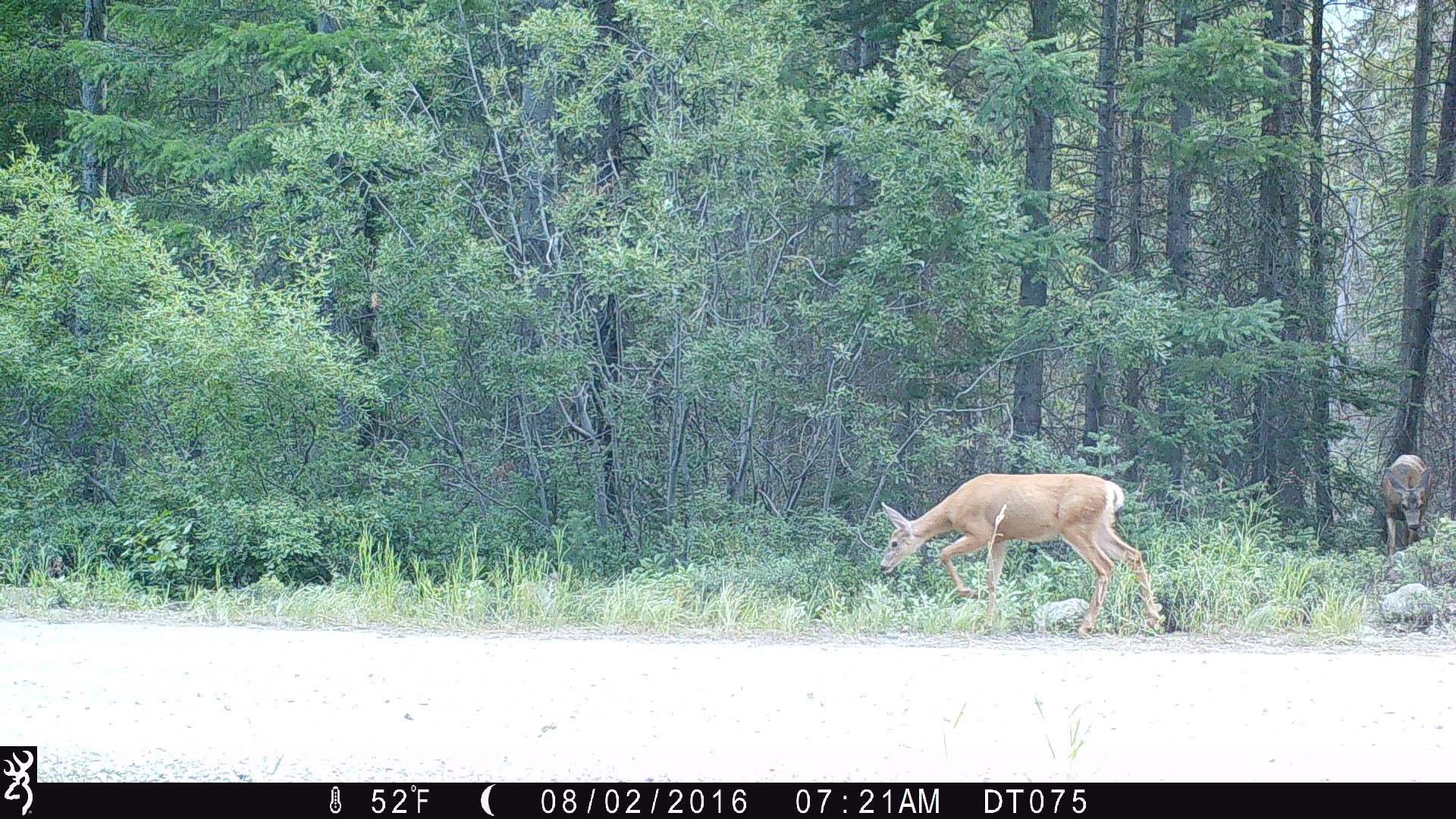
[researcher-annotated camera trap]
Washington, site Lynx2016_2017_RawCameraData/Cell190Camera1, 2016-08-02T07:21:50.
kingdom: Animalia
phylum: Chordata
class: Mammalia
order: Artiodactyla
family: Cervidae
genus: Odocoileus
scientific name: Odocoileus hemionus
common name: mule deer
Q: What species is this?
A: Odocoileus hemionus (mule deer).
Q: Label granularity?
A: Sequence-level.